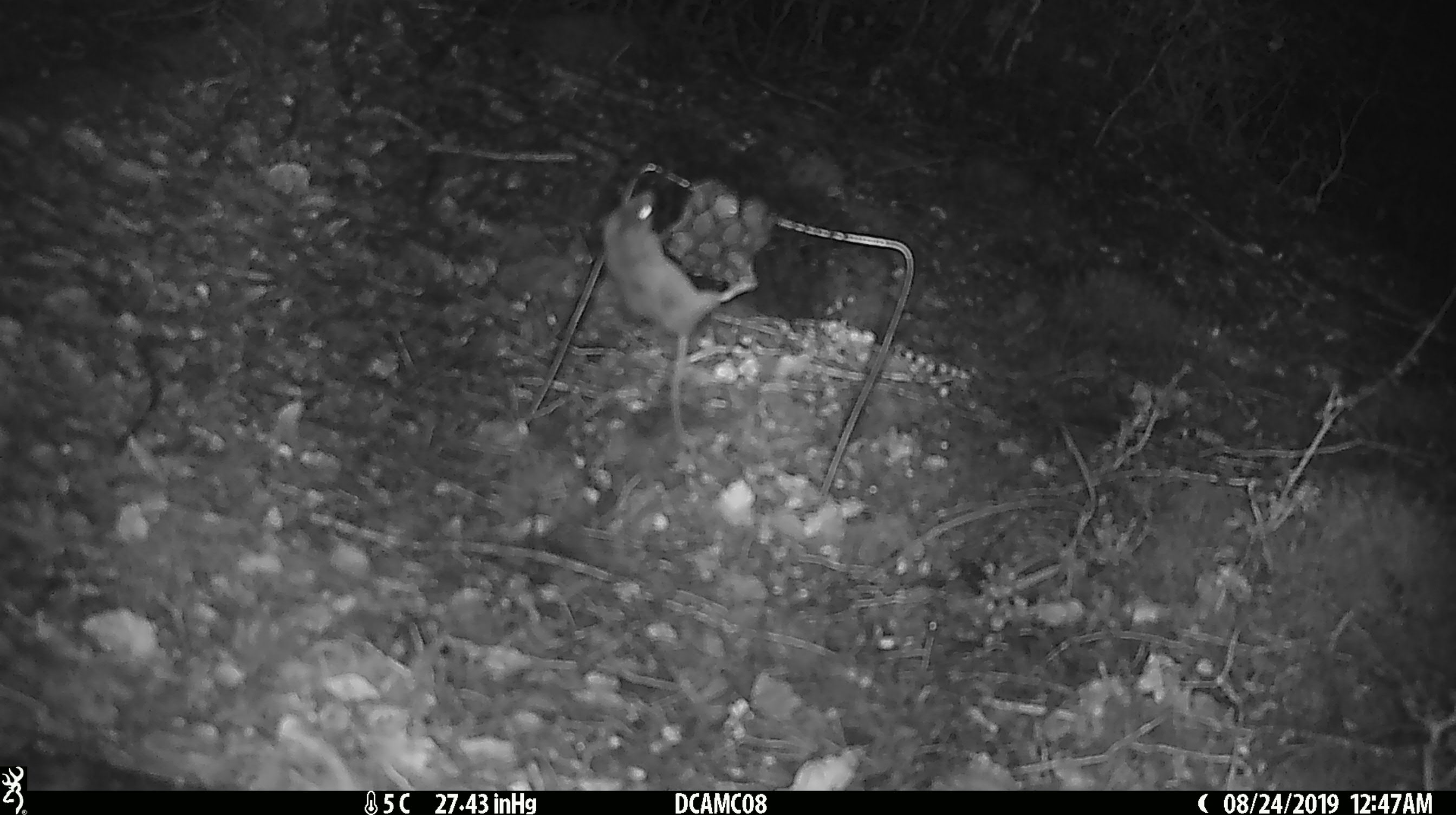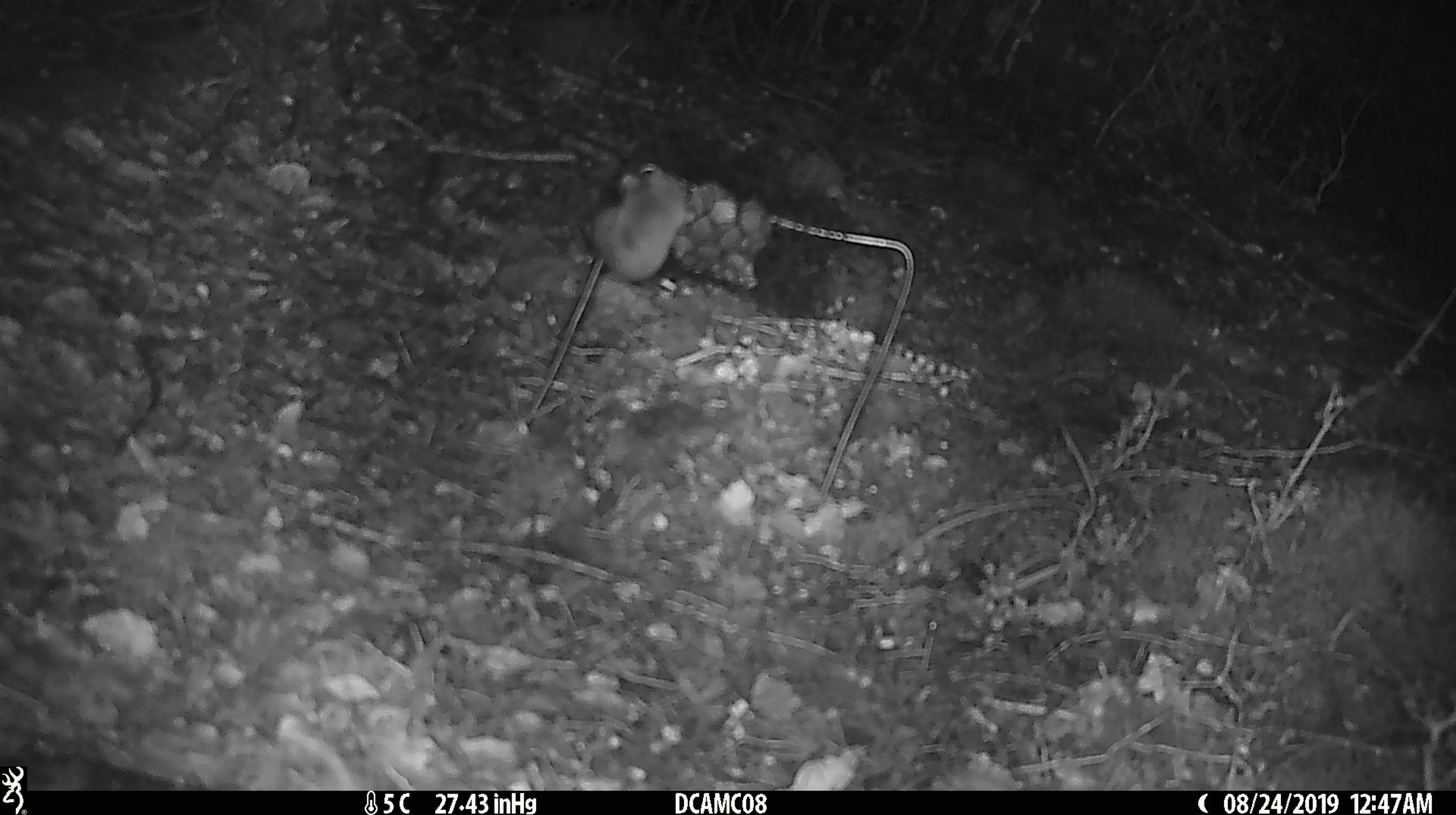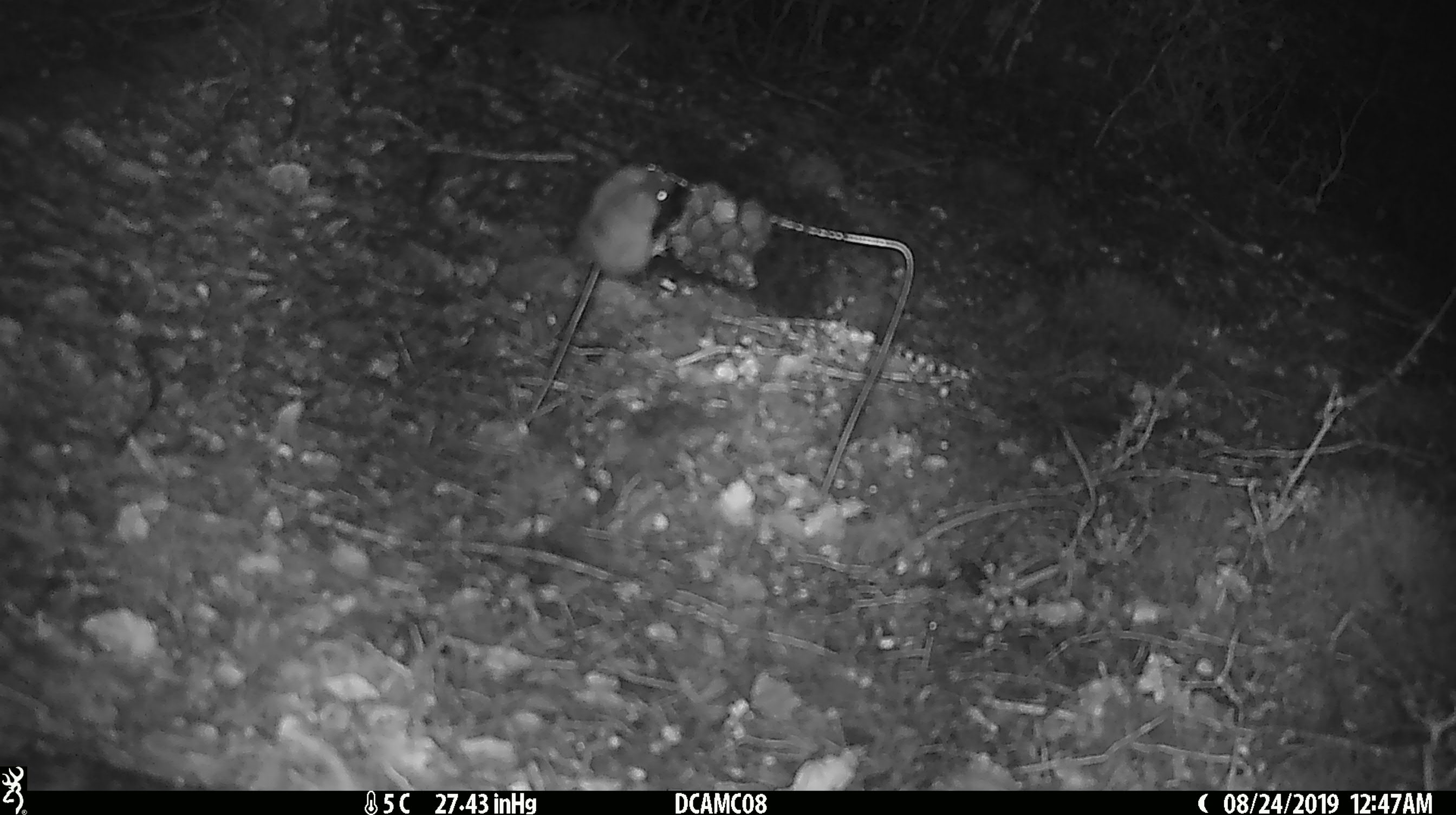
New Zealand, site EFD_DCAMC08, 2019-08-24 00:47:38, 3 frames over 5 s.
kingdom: Animalia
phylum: Chordata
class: Mammalia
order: Rodentia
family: Muridae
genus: Mus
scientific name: Mus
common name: mouse